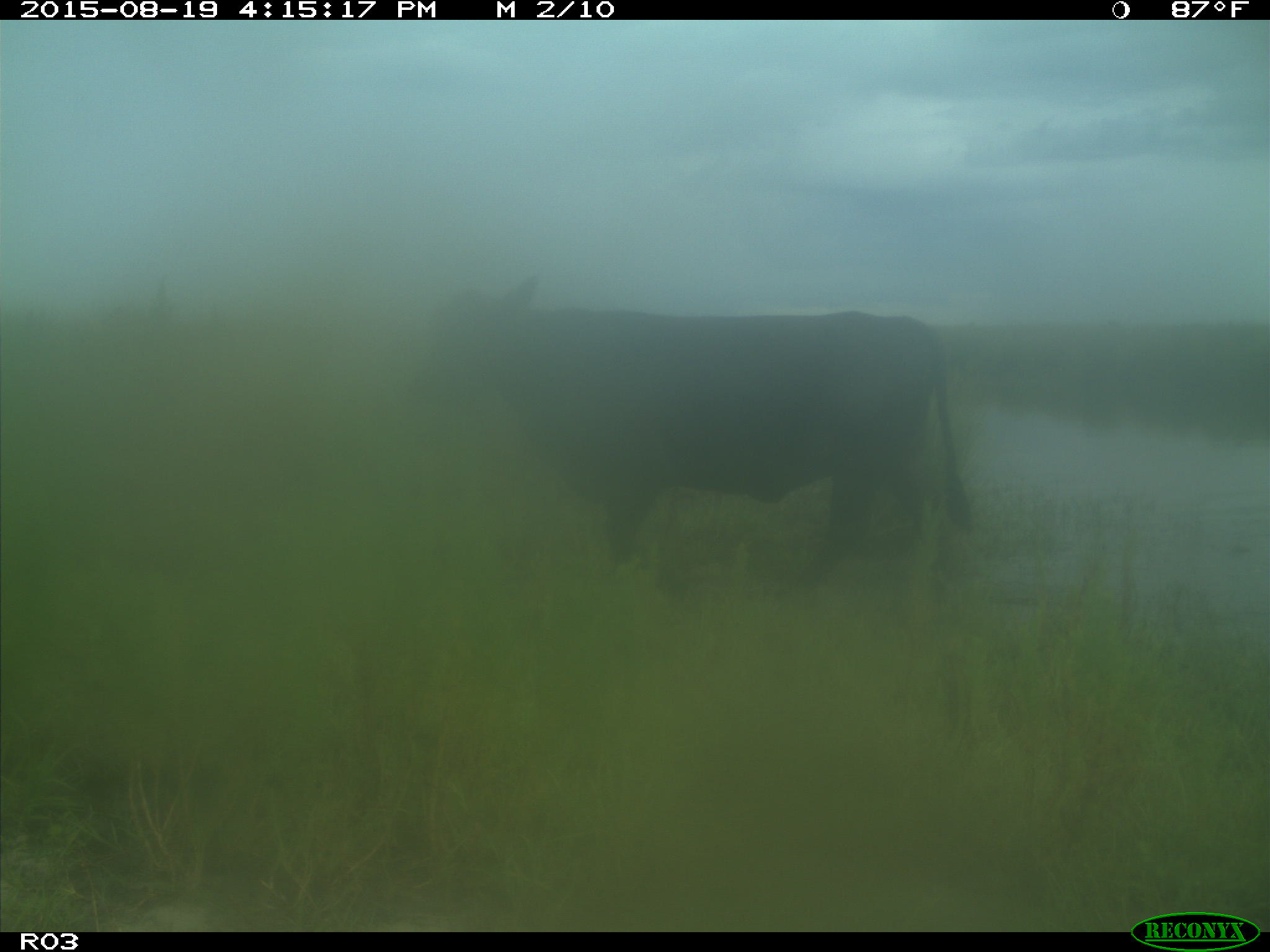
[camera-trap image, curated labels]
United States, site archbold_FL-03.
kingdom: Animalia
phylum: Chordata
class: Mammalia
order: Artiodactyla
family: Bovidae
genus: Bos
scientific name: Bos taurus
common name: domestic cow